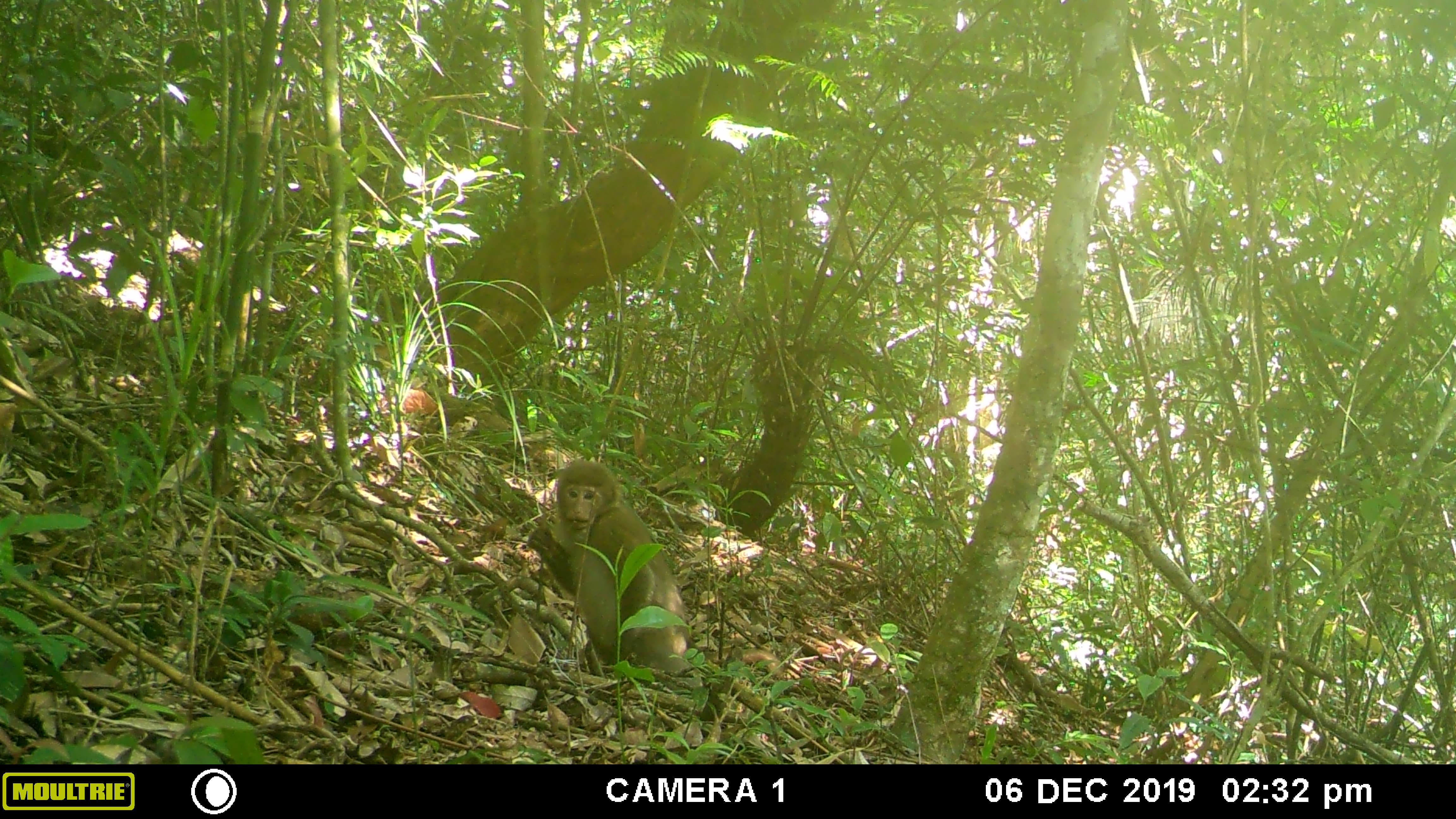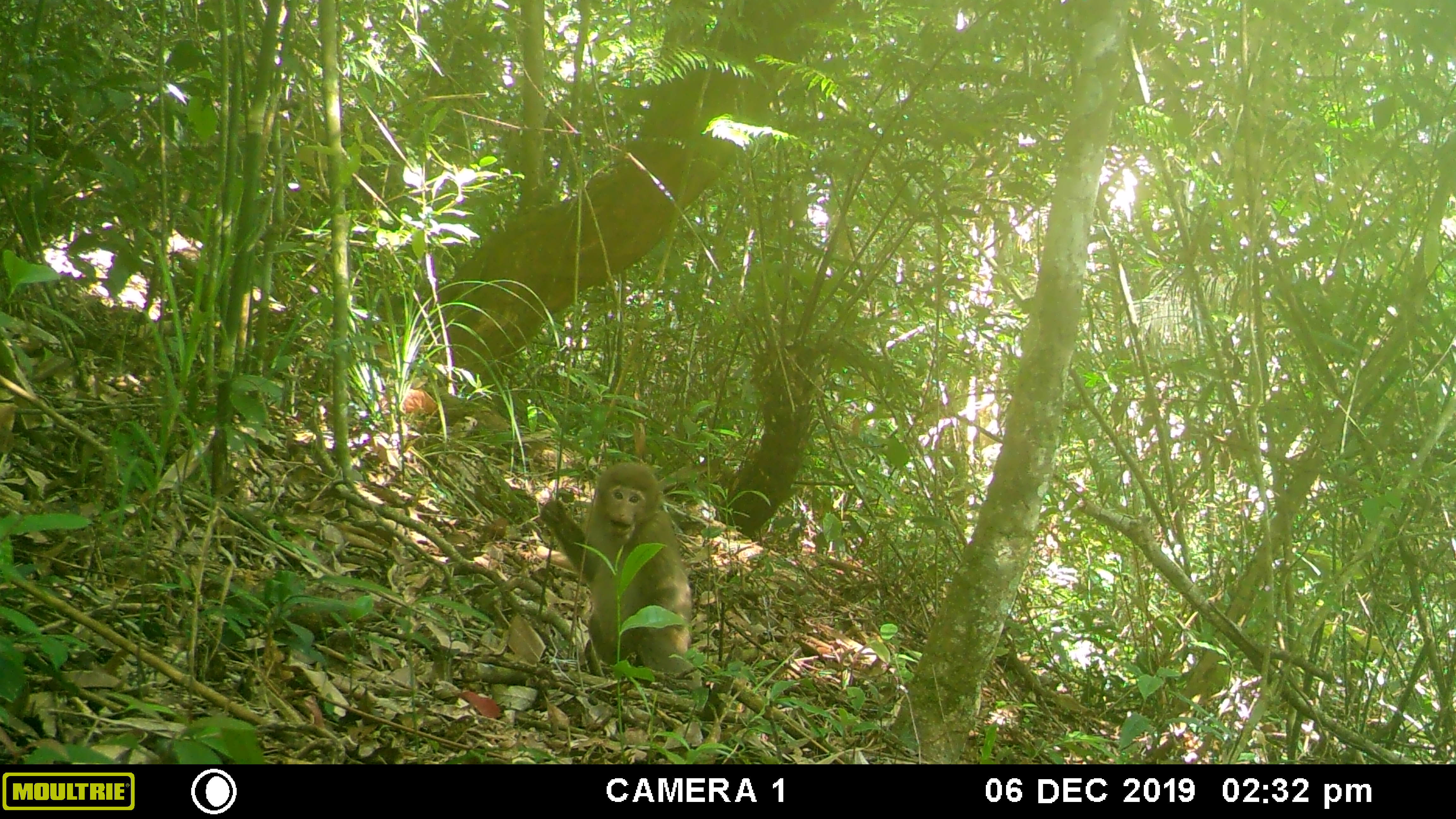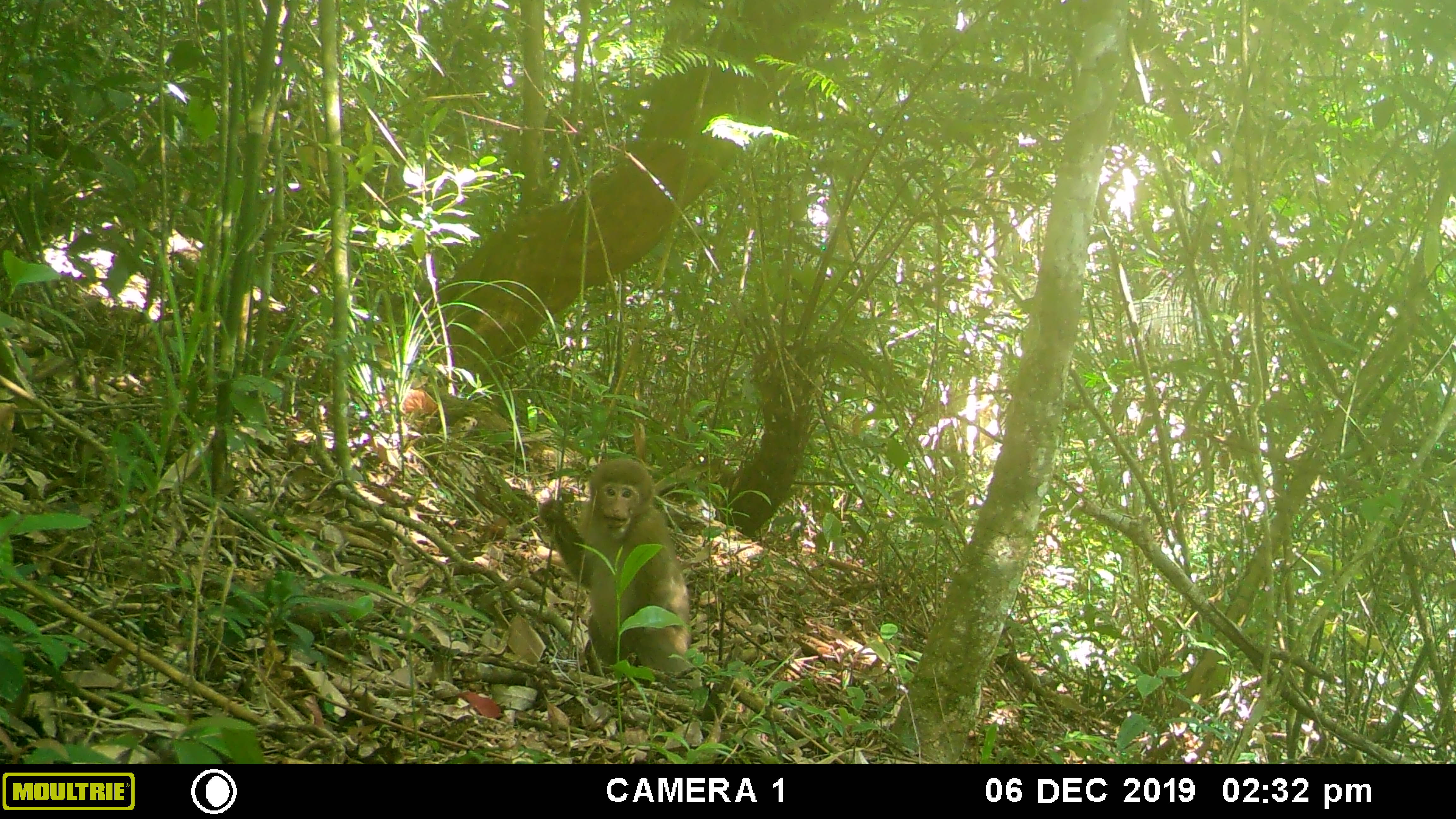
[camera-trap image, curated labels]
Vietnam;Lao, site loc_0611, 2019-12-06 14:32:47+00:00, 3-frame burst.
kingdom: Animalia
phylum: Chordata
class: Mammalia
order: Primates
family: Cercopithecidae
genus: Macaca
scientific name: Macaca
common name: macaques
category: assam or rhesus macaque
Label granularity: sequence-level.